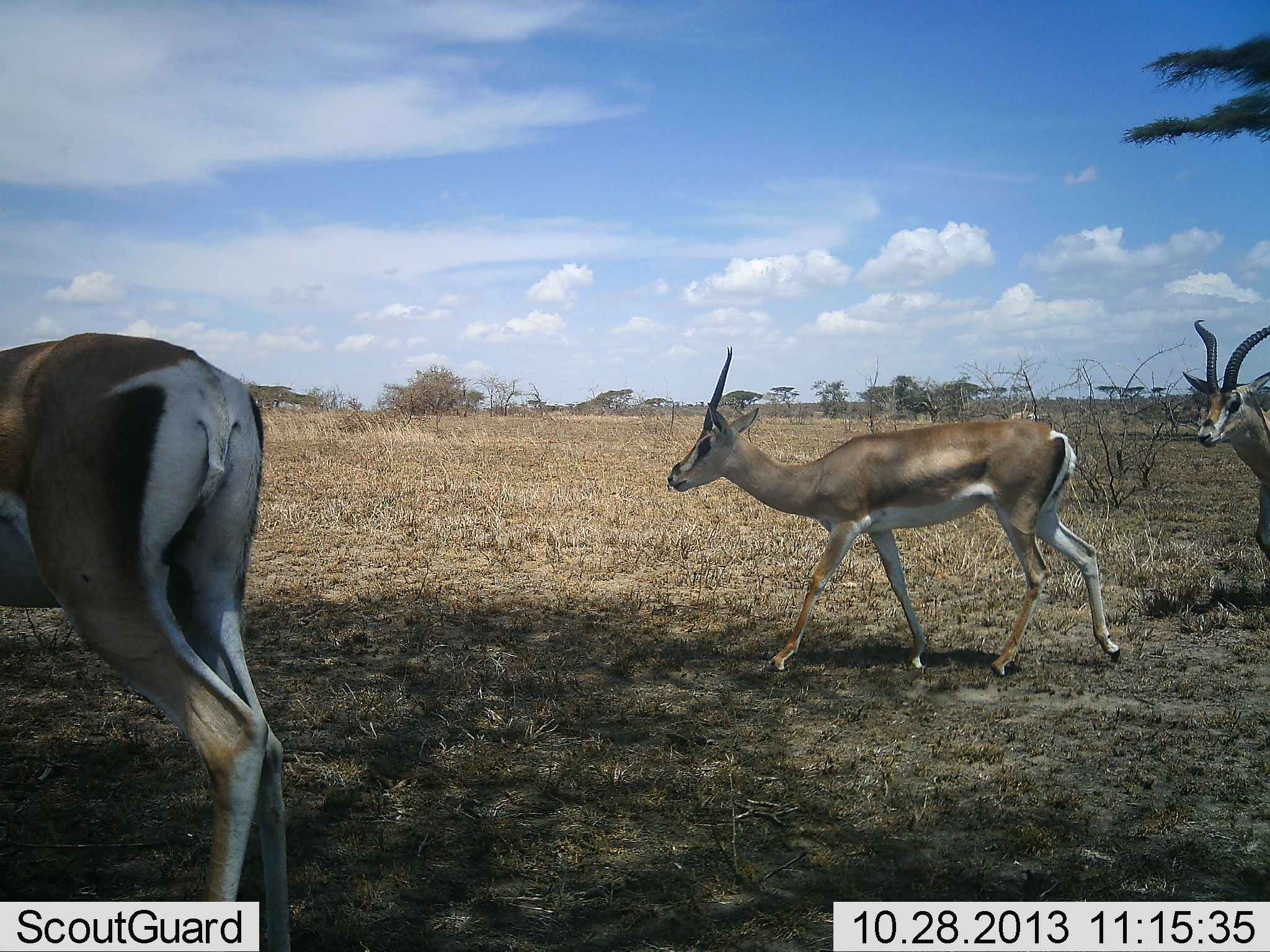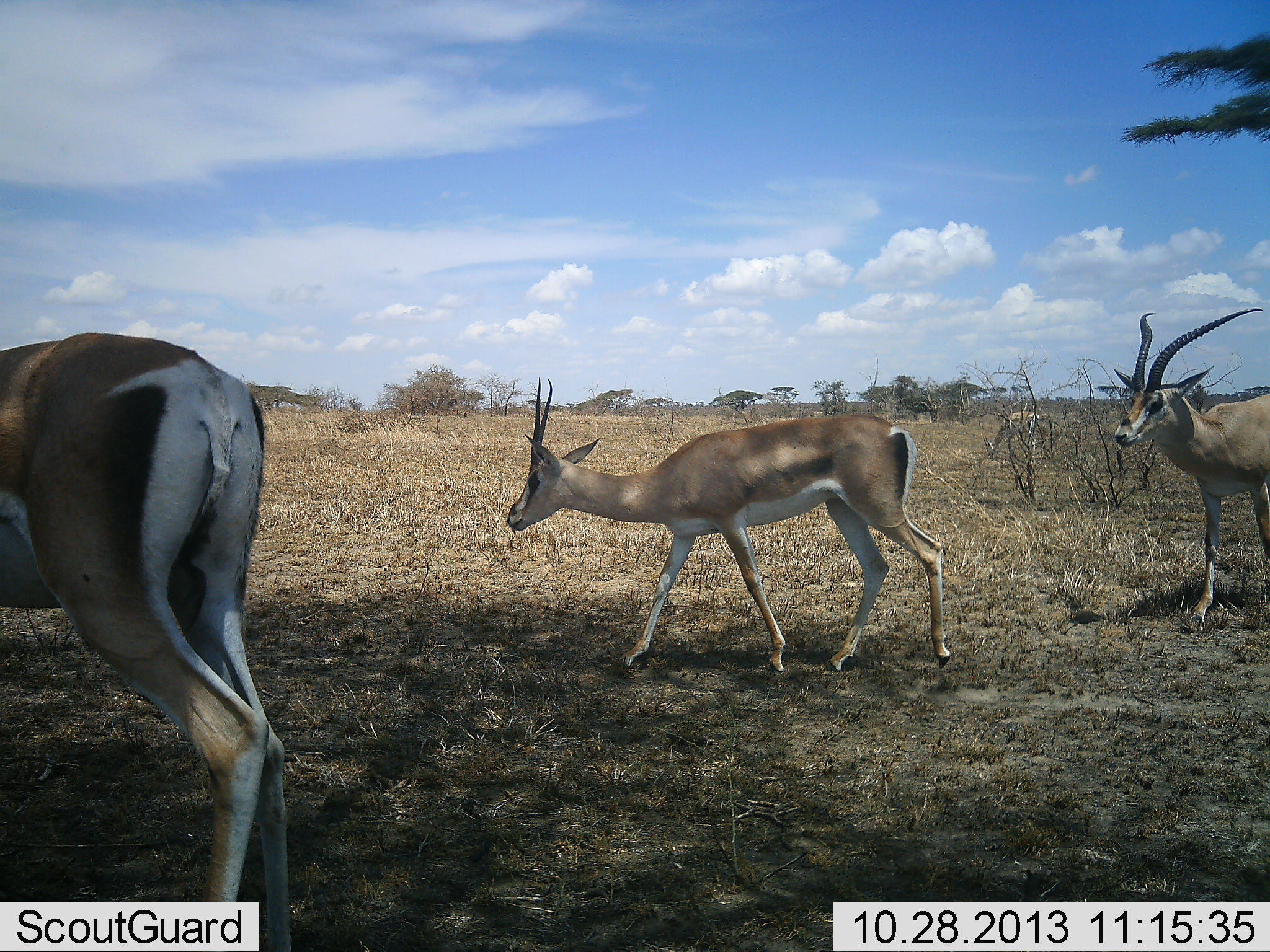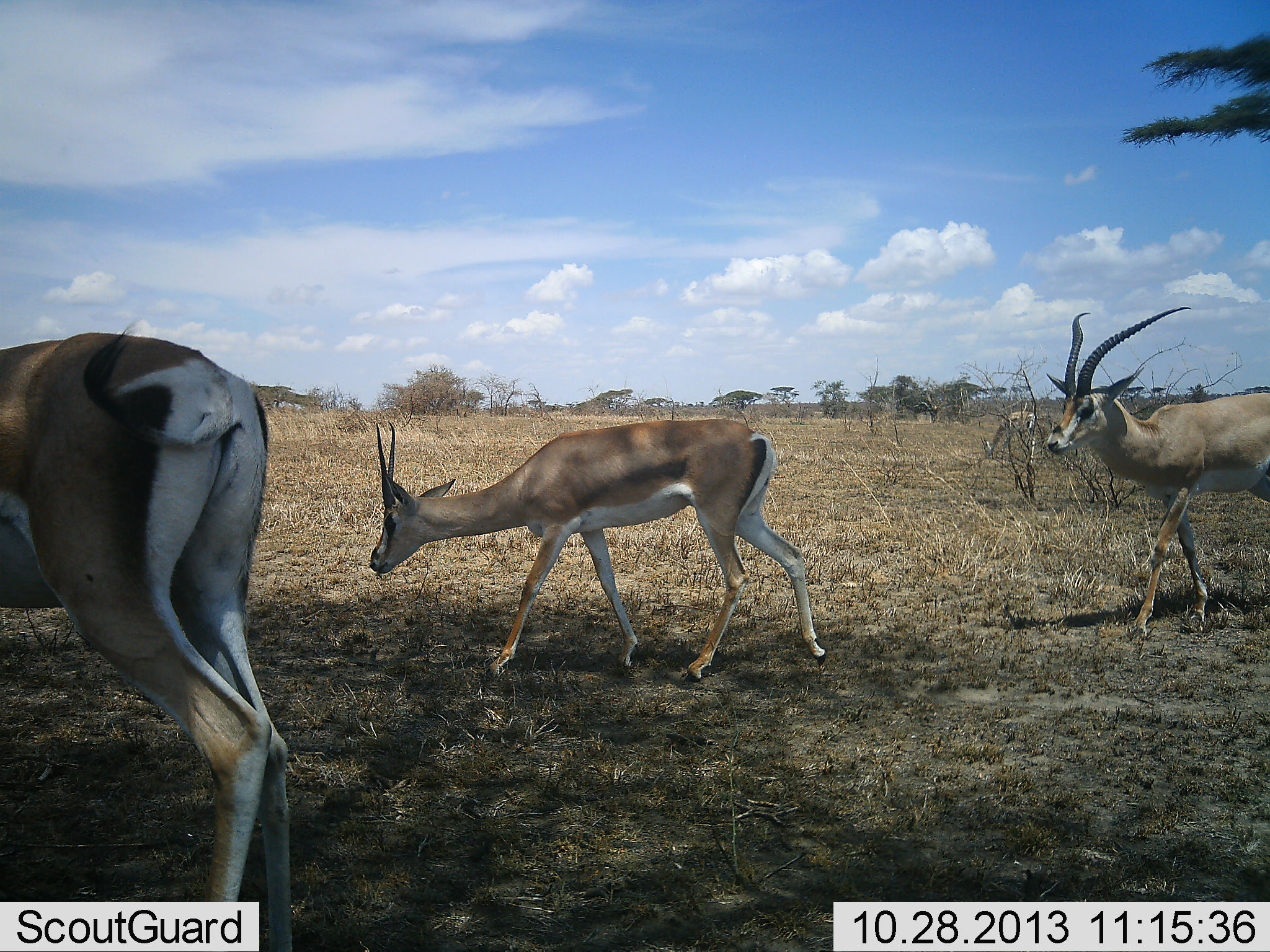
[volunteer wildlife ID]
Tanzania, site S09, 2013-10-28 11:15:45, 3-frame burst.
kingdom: Animalia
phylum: Chordata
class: Mammalia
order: Artiodactyla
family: Bovidae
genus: Nanger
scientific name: Nanger granti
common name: grant's gazelle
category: gazellegrants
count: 4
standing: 38%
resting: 0%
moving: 96%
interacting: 0%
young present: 4%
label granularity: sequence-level